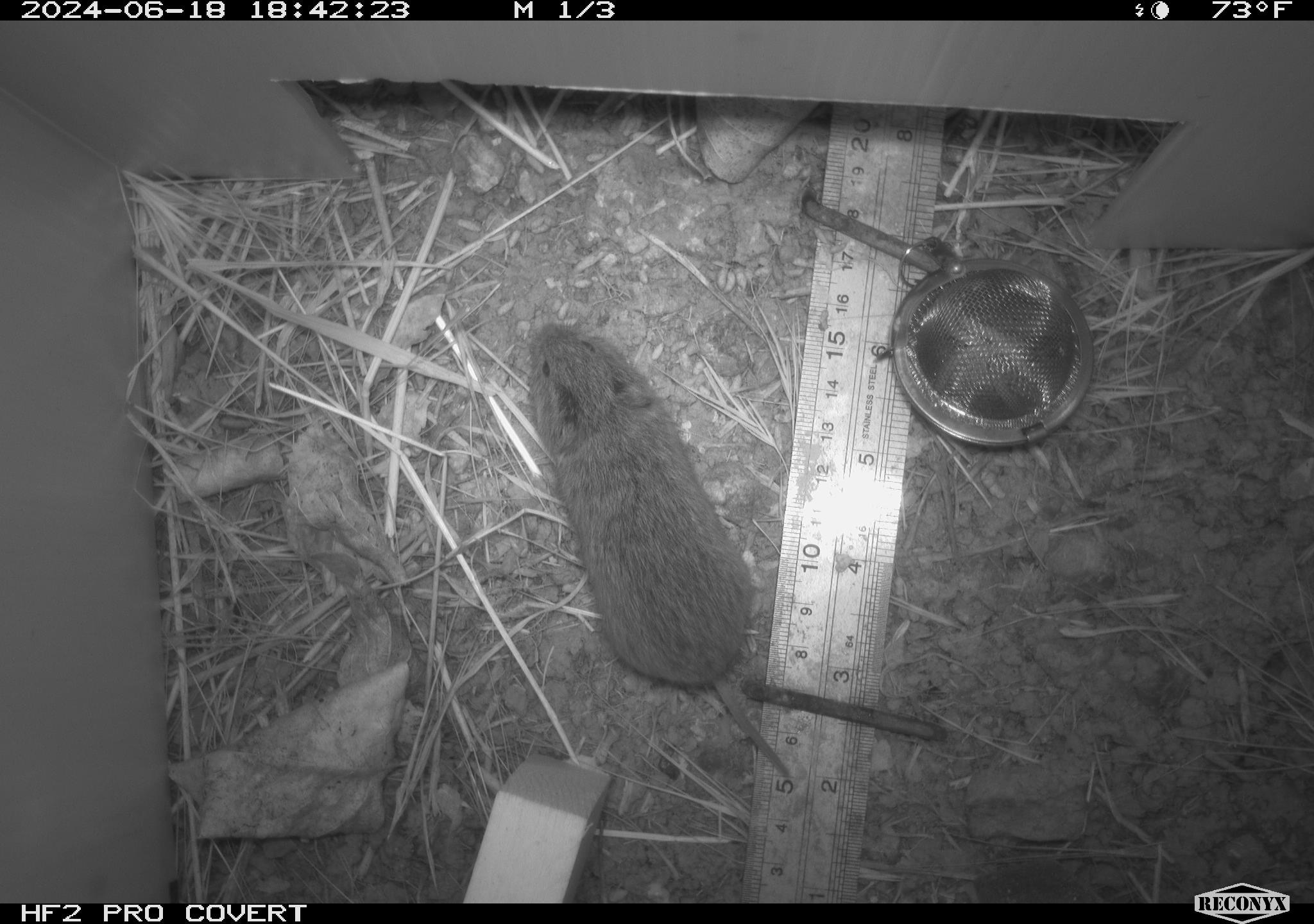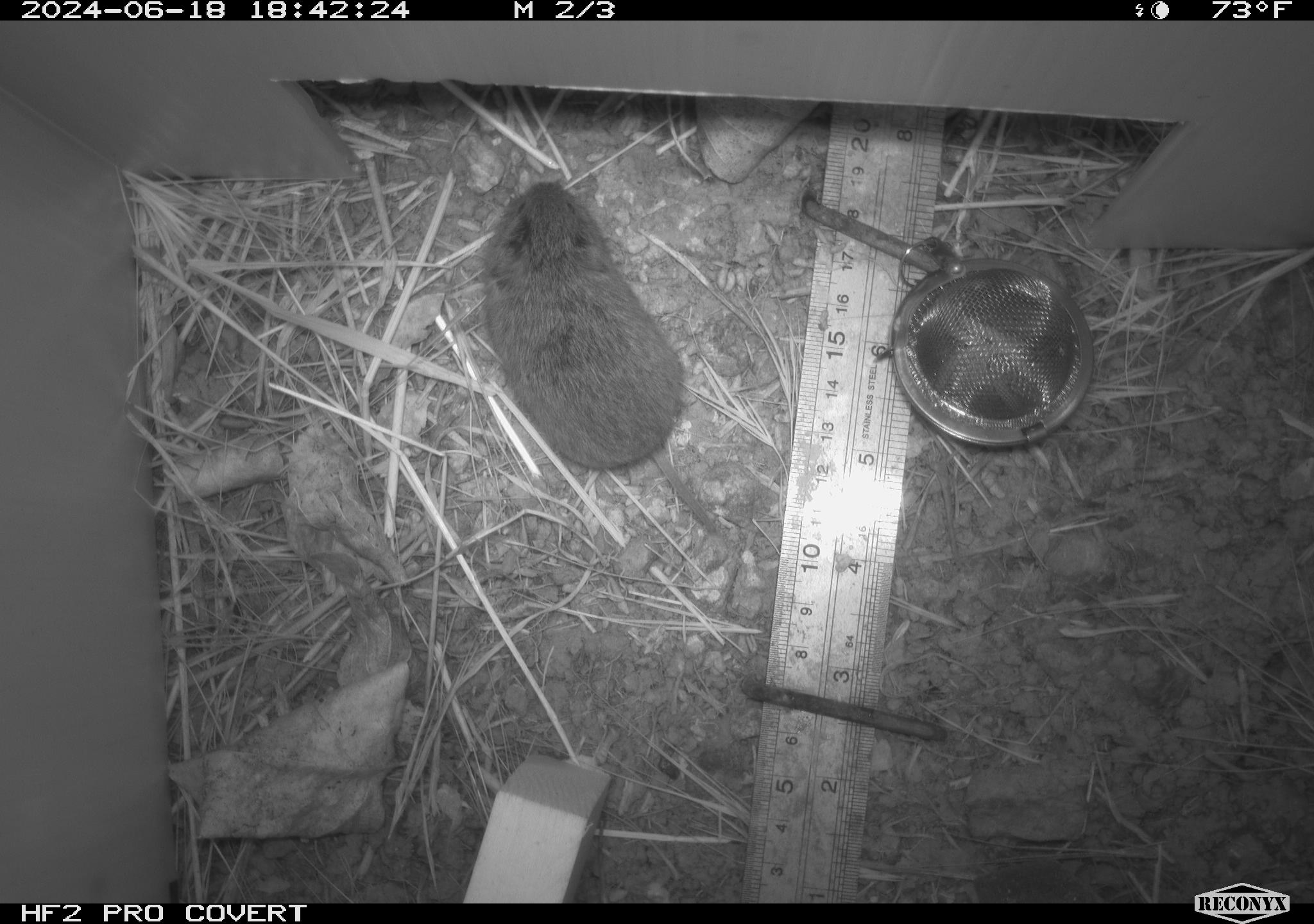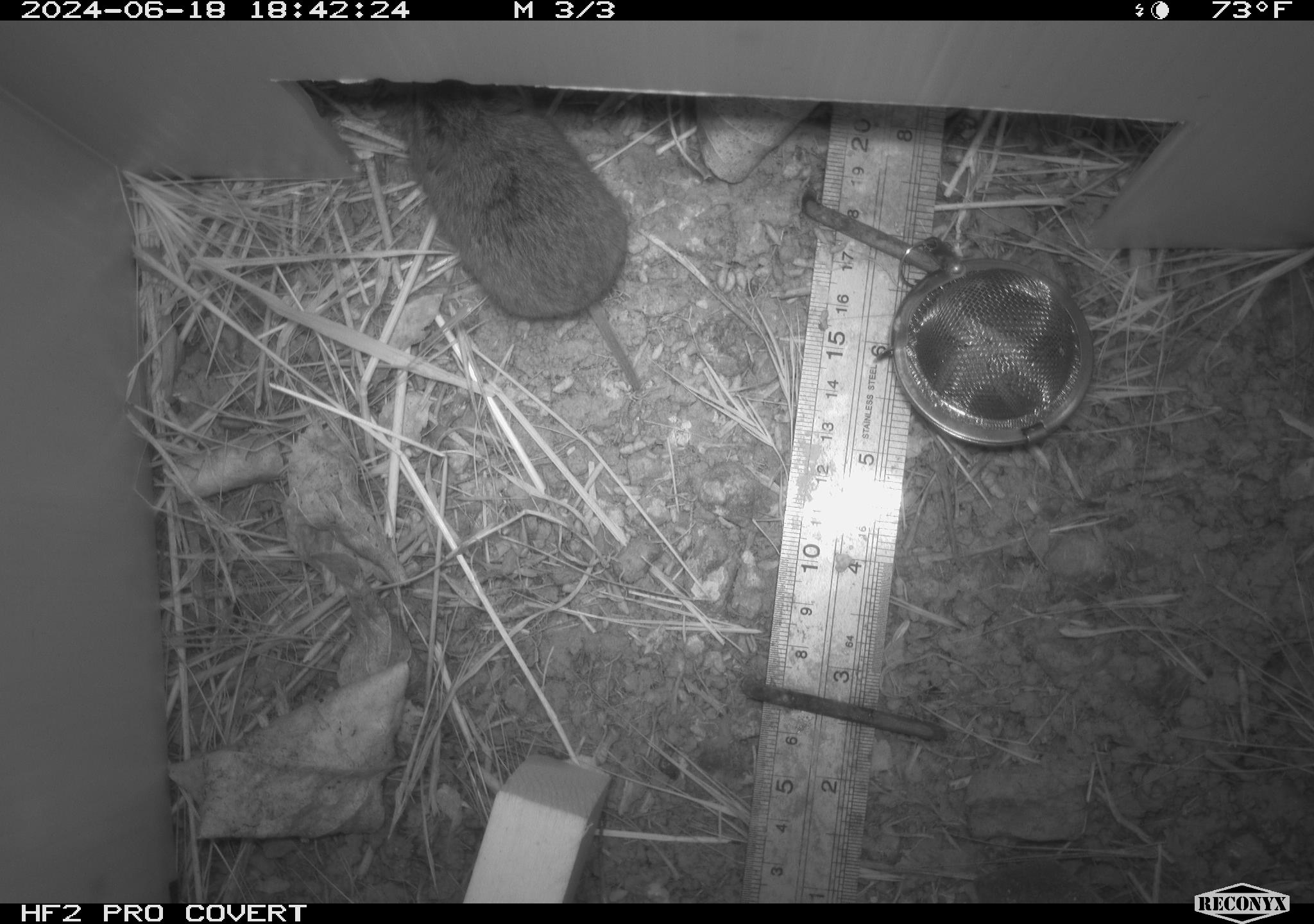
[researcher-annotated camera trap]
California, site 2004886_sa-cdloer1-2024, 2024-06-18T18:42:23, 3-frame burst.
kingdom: Animalia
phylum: Chordata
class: Mammalia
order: Rodentia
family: Cricetidae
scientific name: Arvicolinae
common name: voles, lemmings, and muskrats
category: arvicolinae subfamily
Arvicolinae subfamily (voles, lemmings, and muskrats) (Arvicolinae).